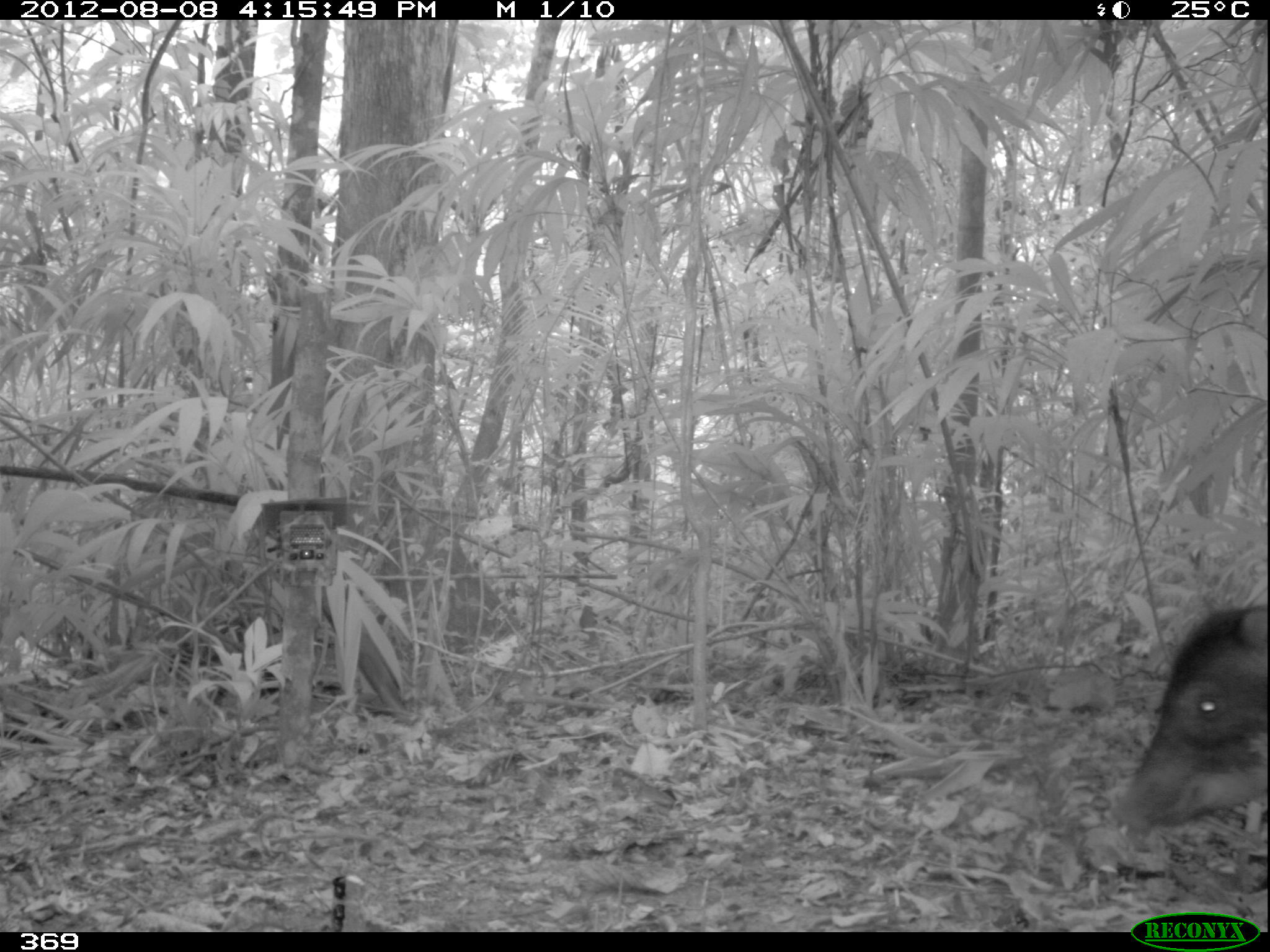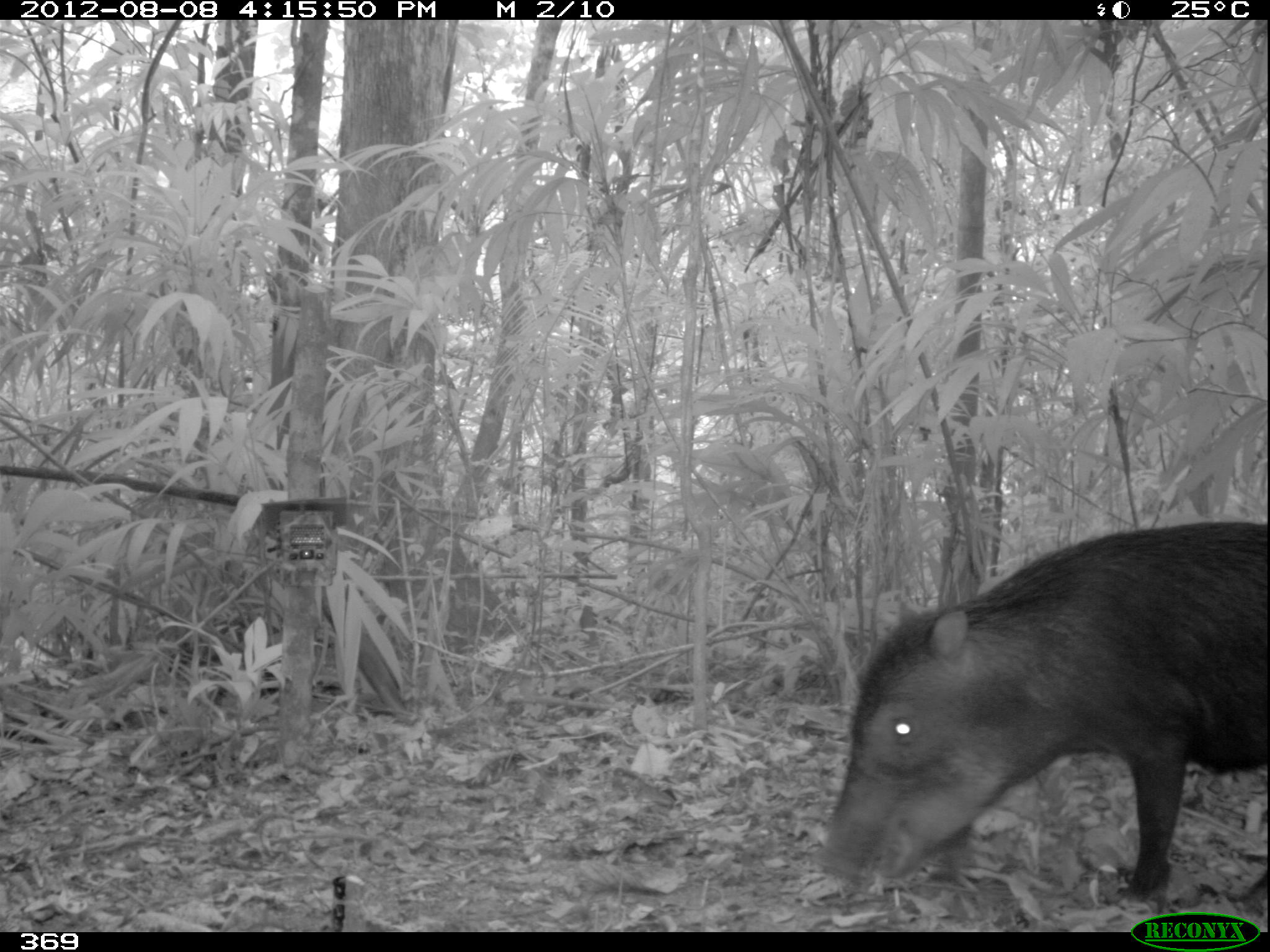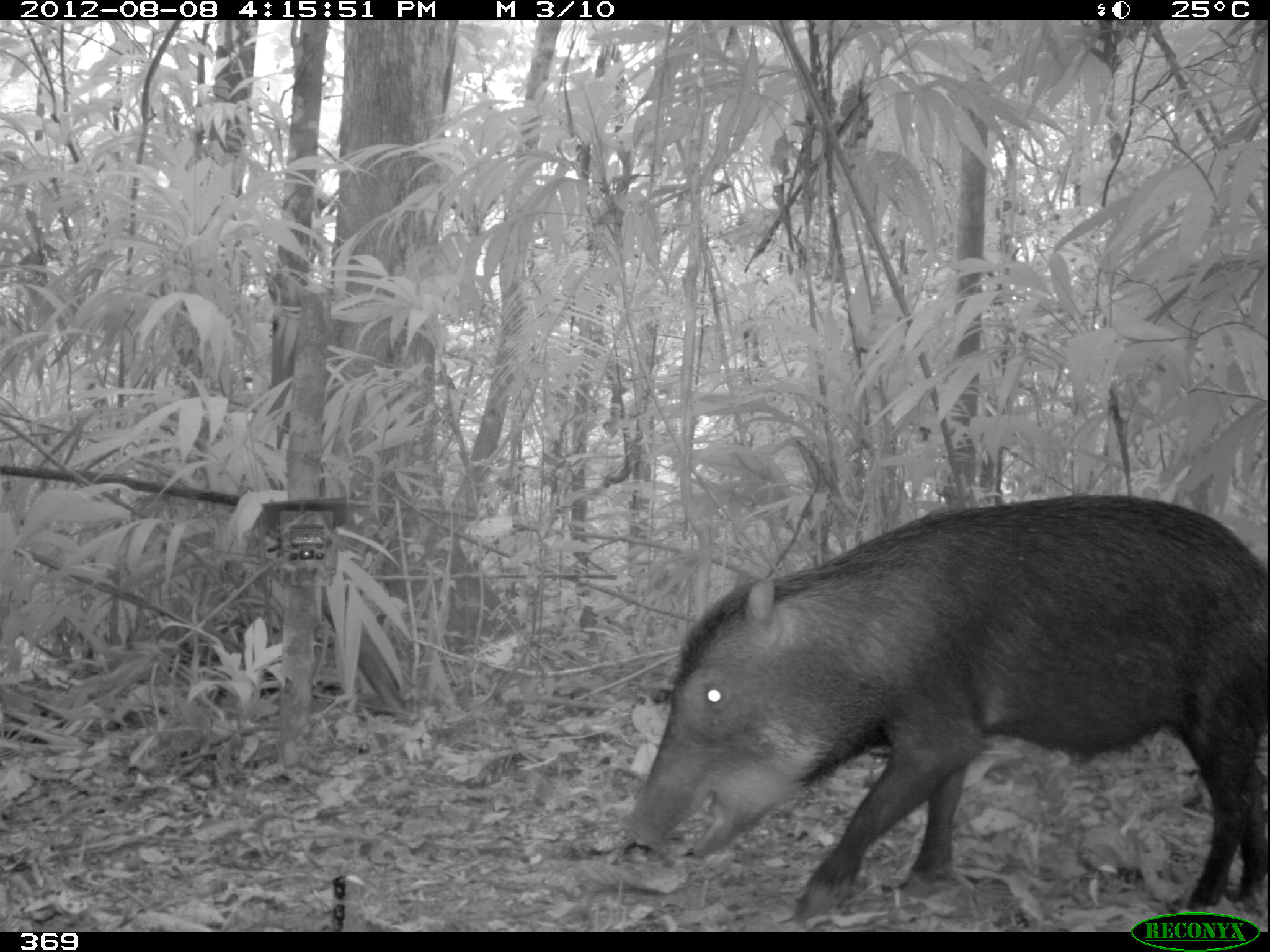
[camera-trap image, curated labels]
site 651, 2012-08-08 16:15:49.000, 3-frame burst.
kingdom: Animalia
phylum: Chordata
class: Mammalia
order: Artiodactyla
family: Tayassuidae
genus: Tayassu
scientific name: Tayassu pecari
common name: white-lipped peccary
Tayassu pecari (white-lipped peccary).